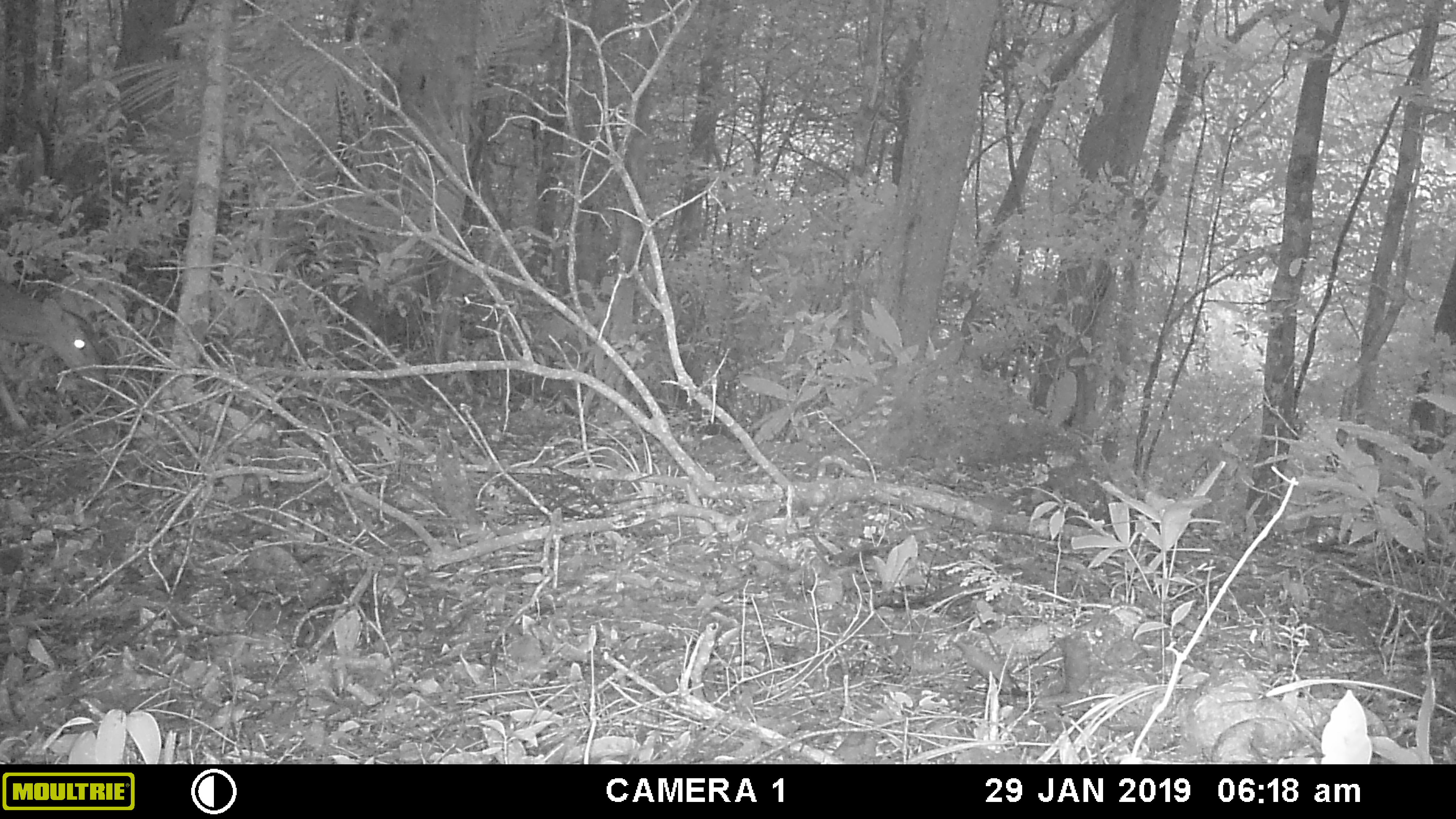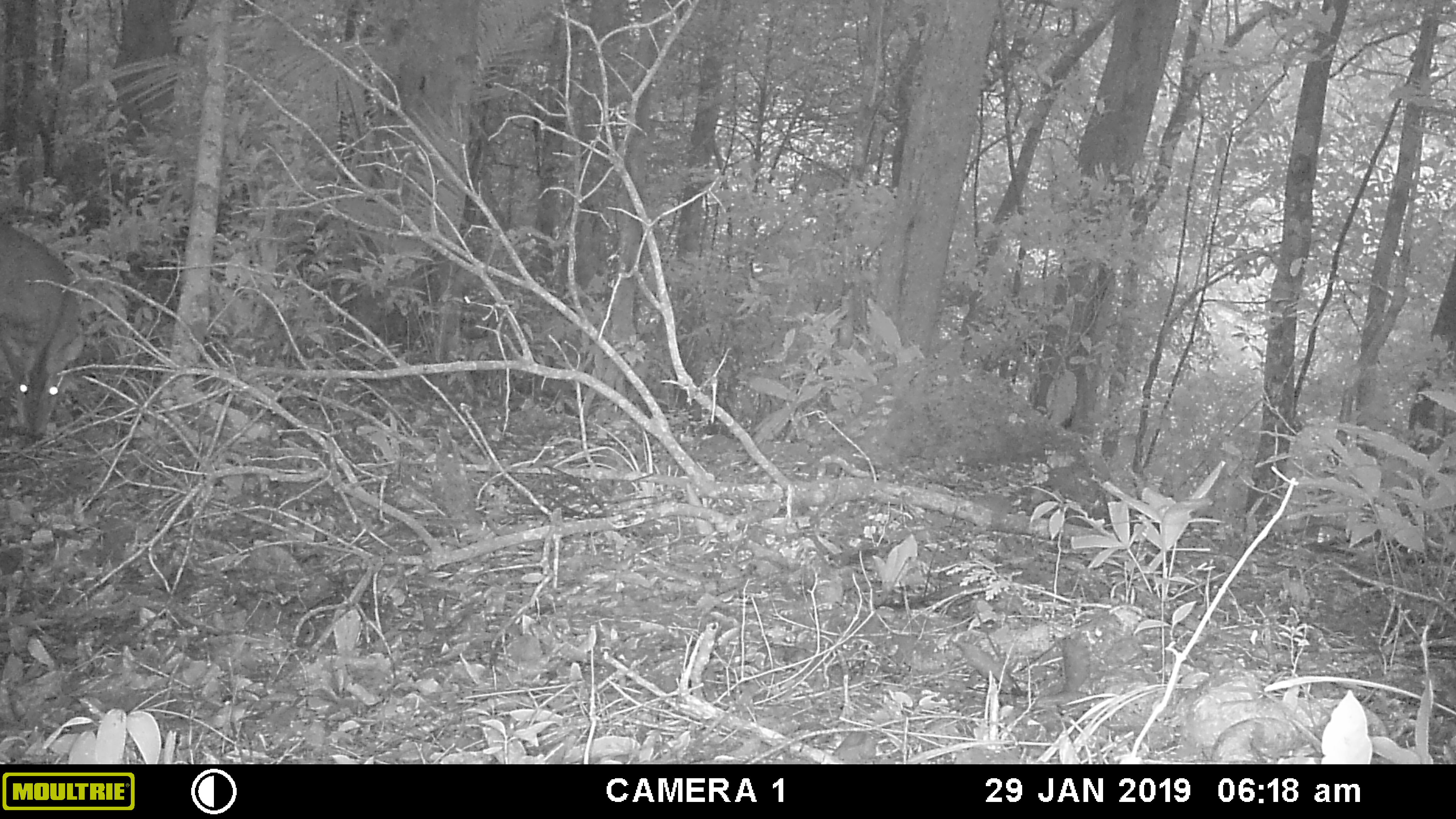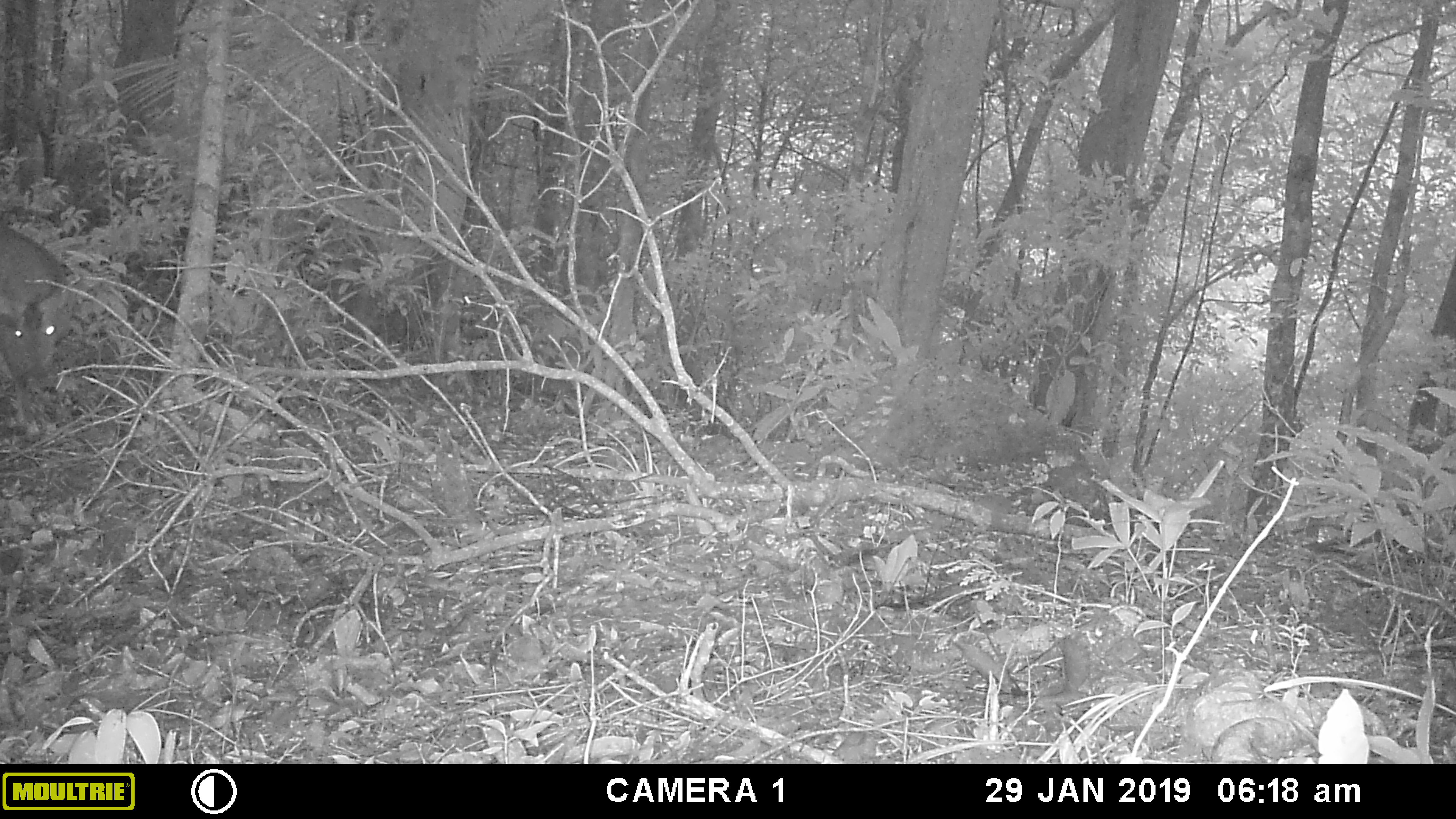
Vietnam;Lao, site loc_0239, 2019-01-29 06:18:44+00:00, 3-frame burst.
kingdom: Animalia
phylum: Chordata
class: Mammalia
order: Artiodactyla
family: Cervidae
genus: Muntiacus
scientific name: Muntiacus vuquangensis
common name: large-antlered muntjac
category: large antlered muntjac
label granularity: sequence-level